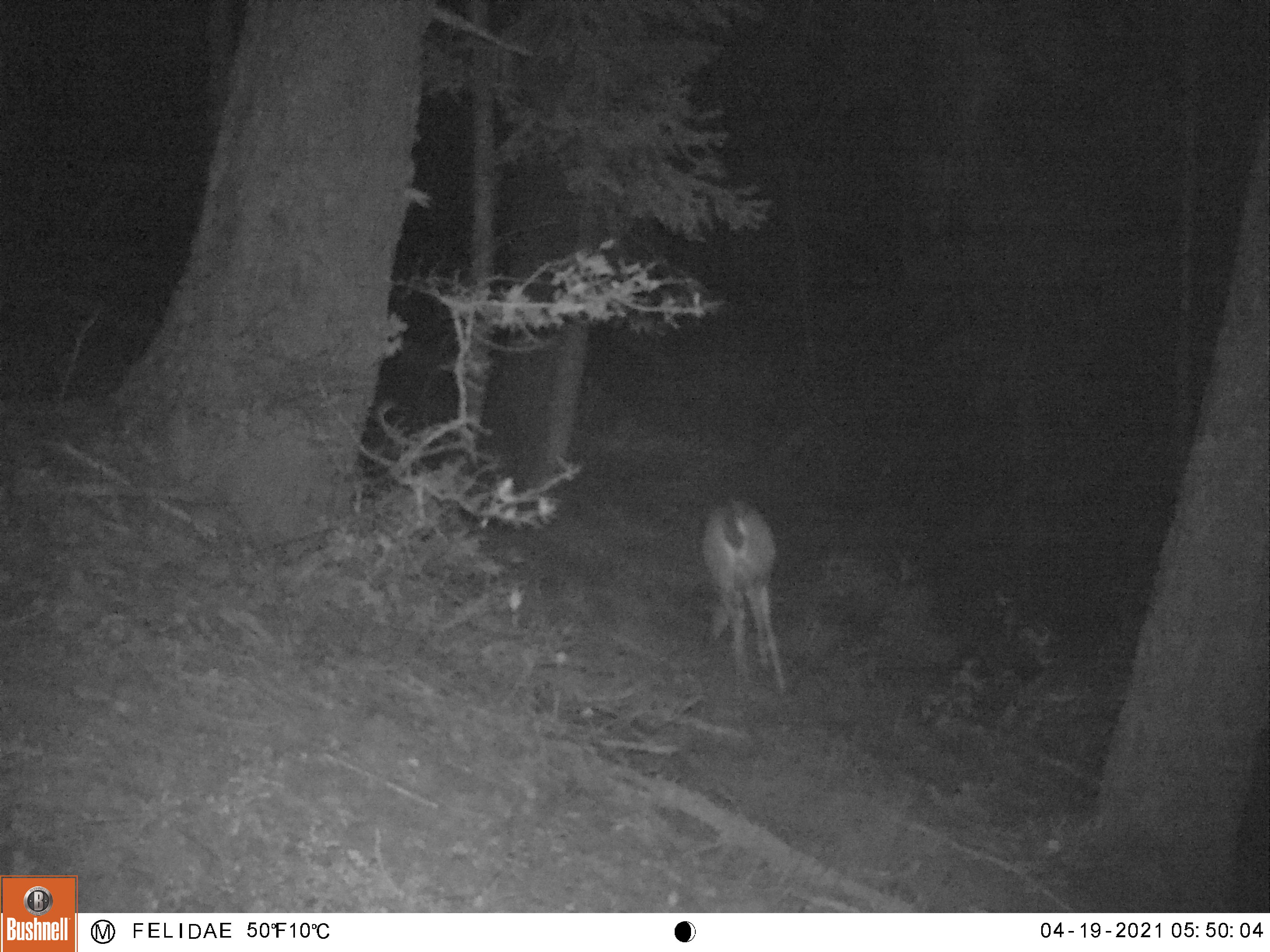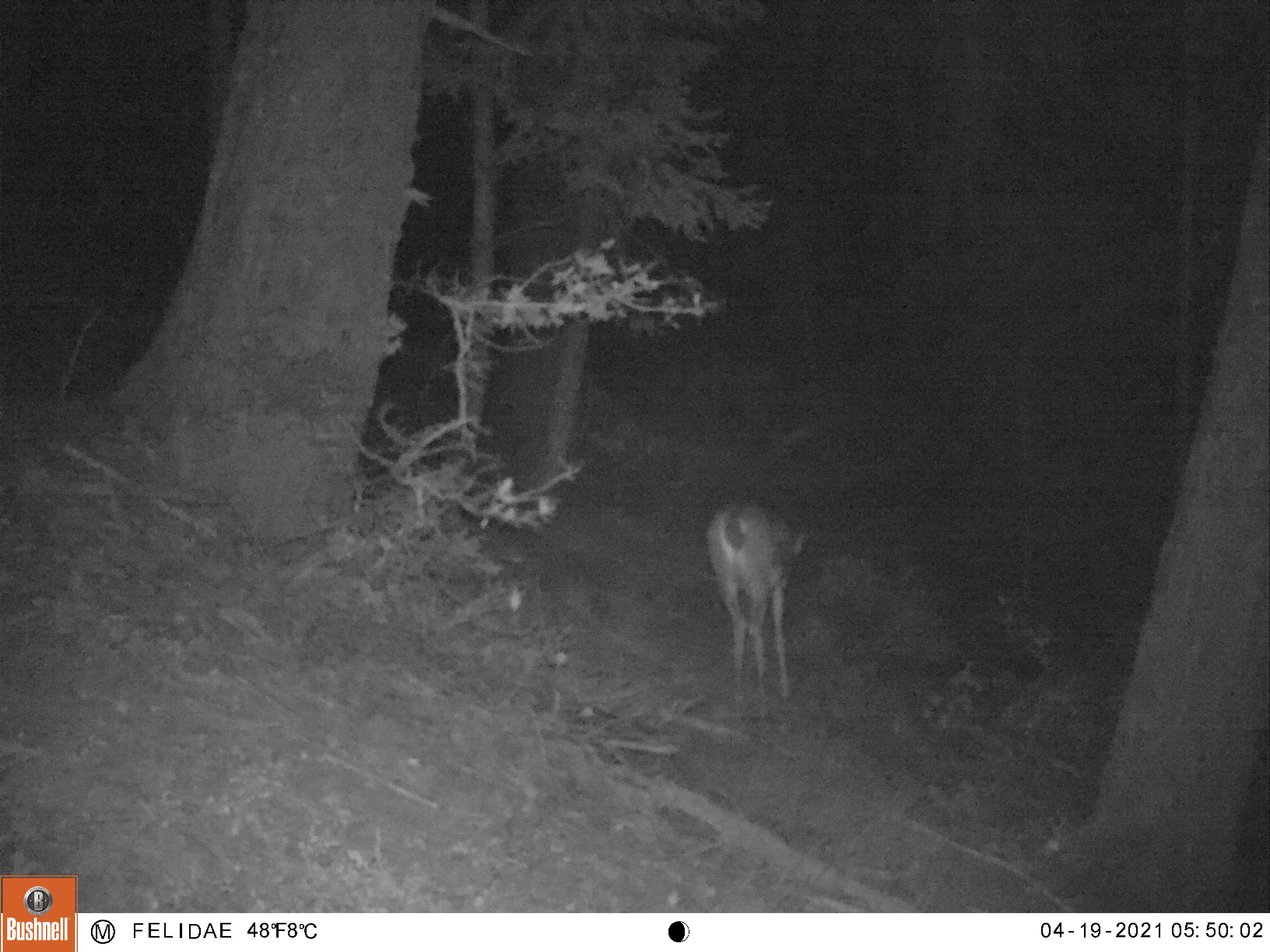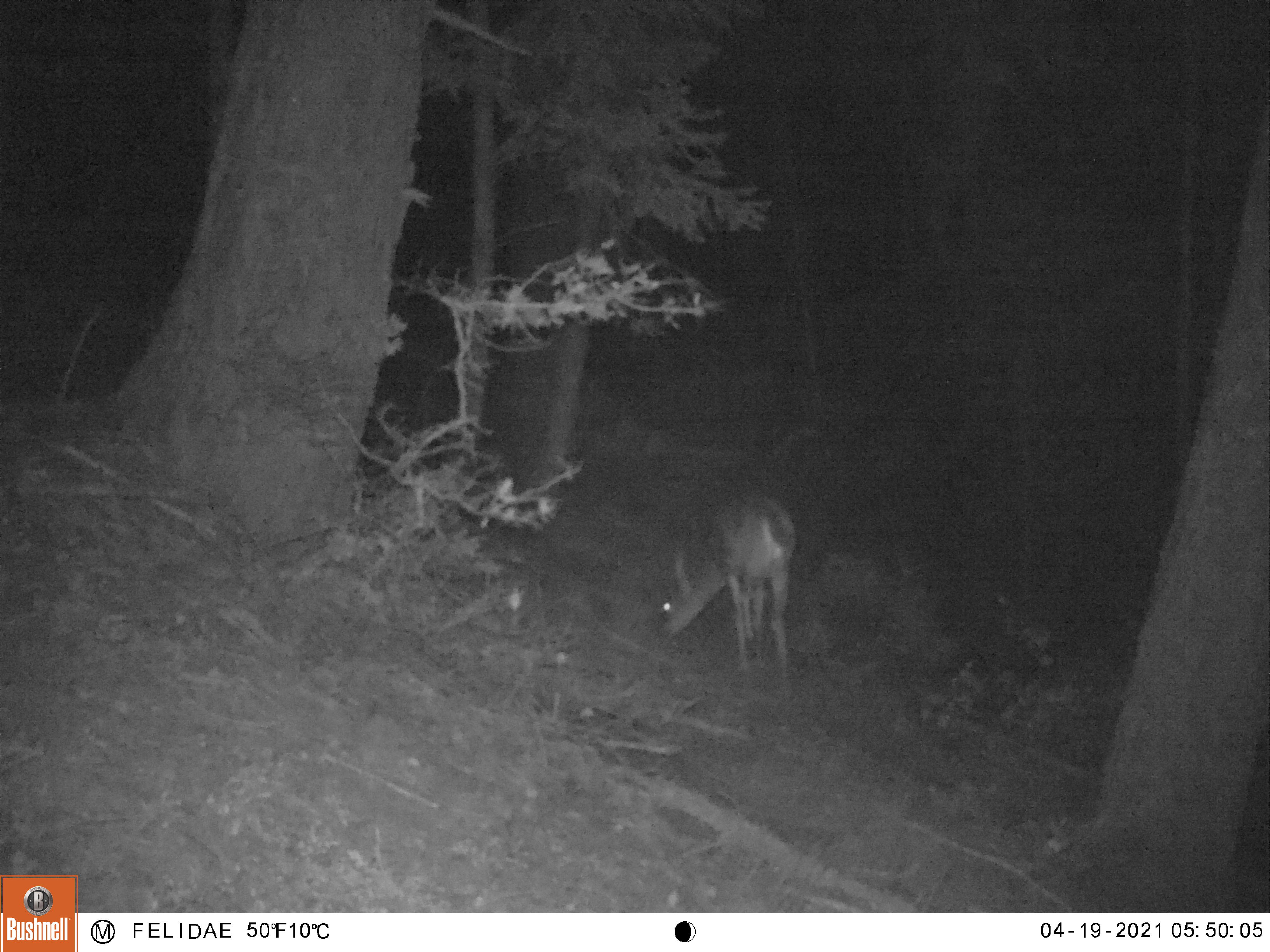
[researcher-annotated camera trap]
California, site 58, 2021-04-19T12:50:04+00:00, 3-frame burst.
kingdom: Animalia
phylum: Chordata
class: Mammalia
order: Artiodactyla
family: Cervidae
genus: Odocoileus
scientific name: Odocoileus hemionus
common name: mule deer